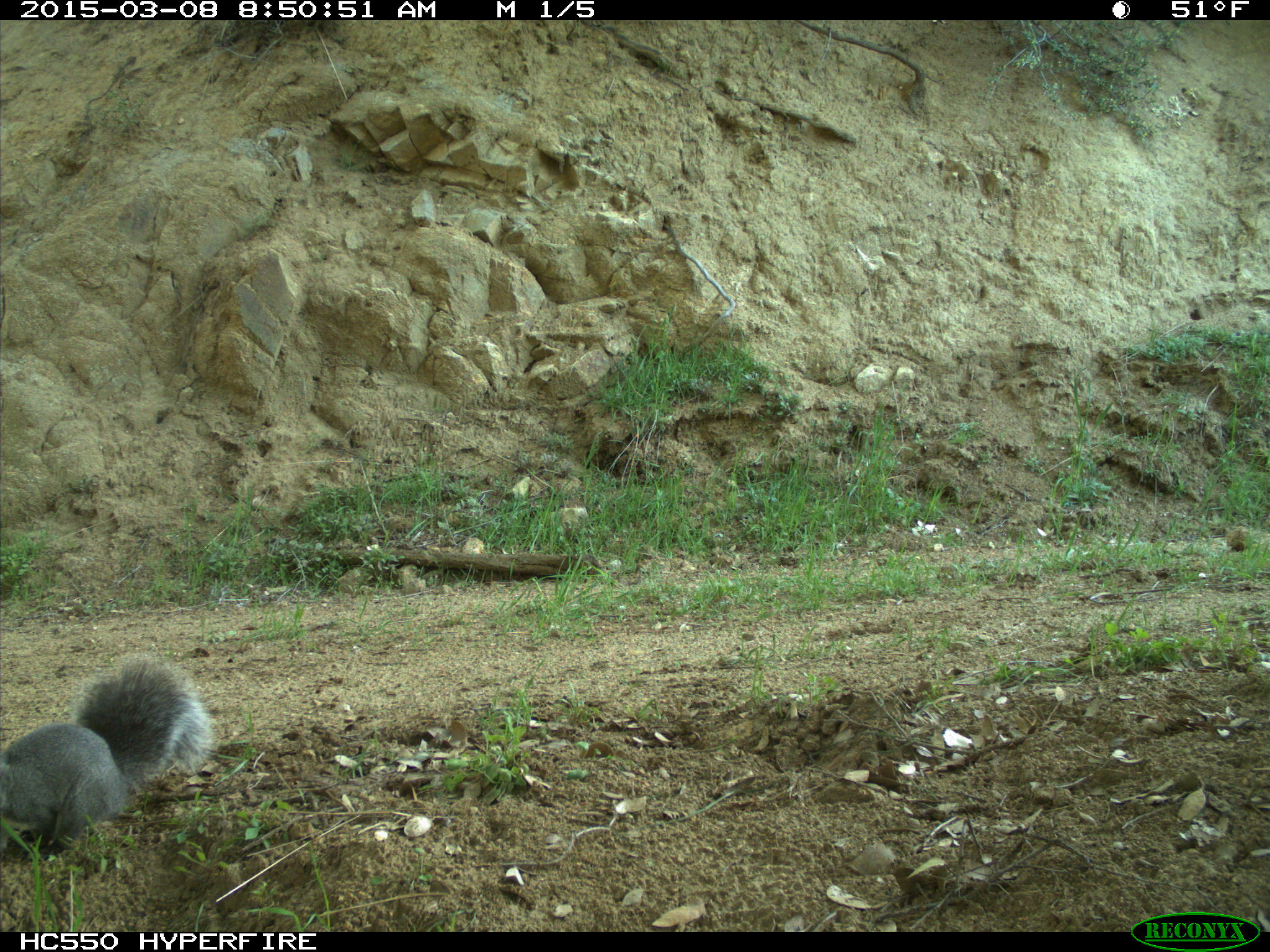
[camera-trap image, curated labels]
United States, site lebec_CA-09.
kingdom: Animalia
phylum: Chordata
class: Mammalia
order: Rodentia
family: Sciuridae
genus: Sciurus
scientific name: Sciurus carolinensis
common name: eastern gray squirrel